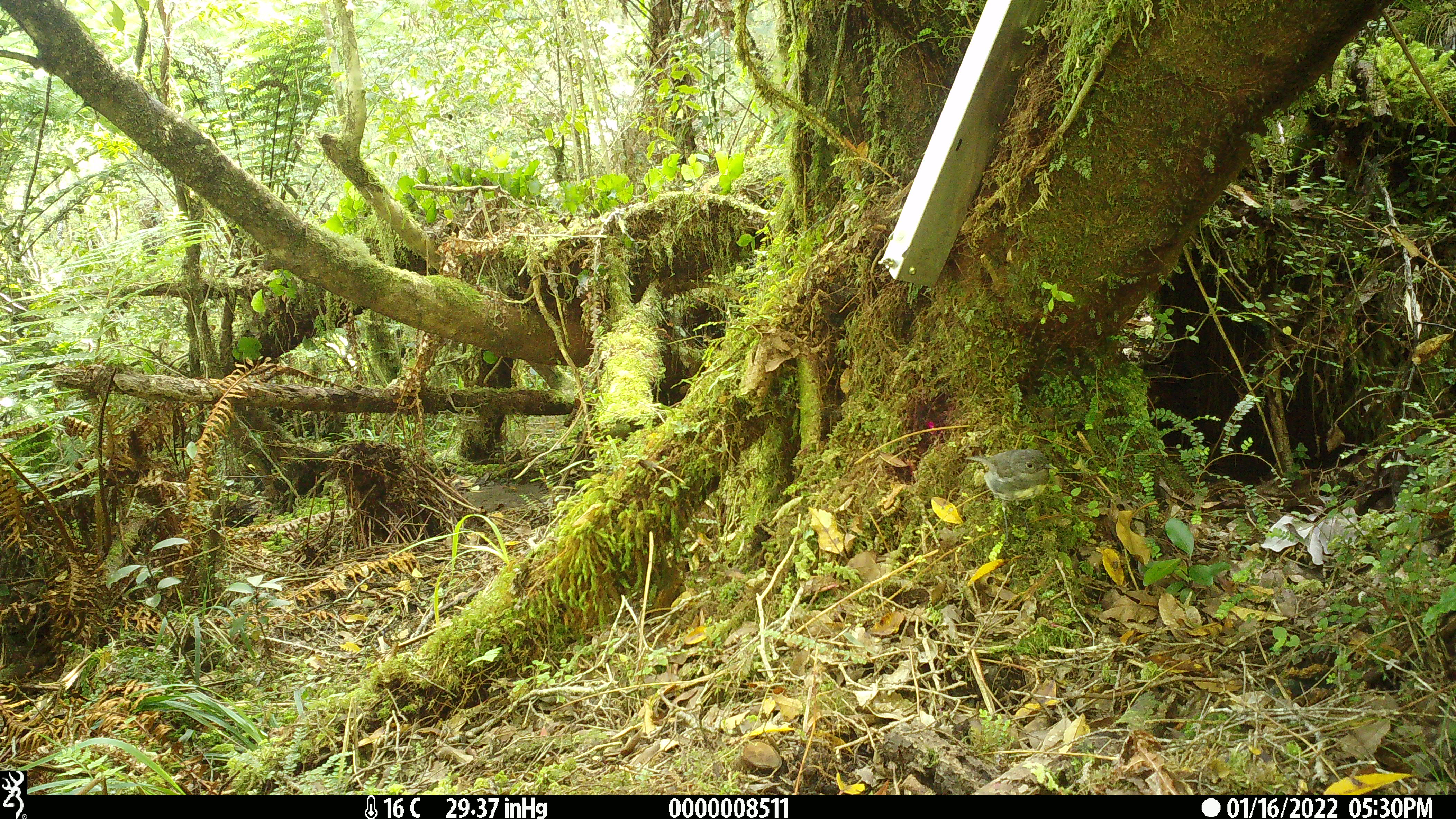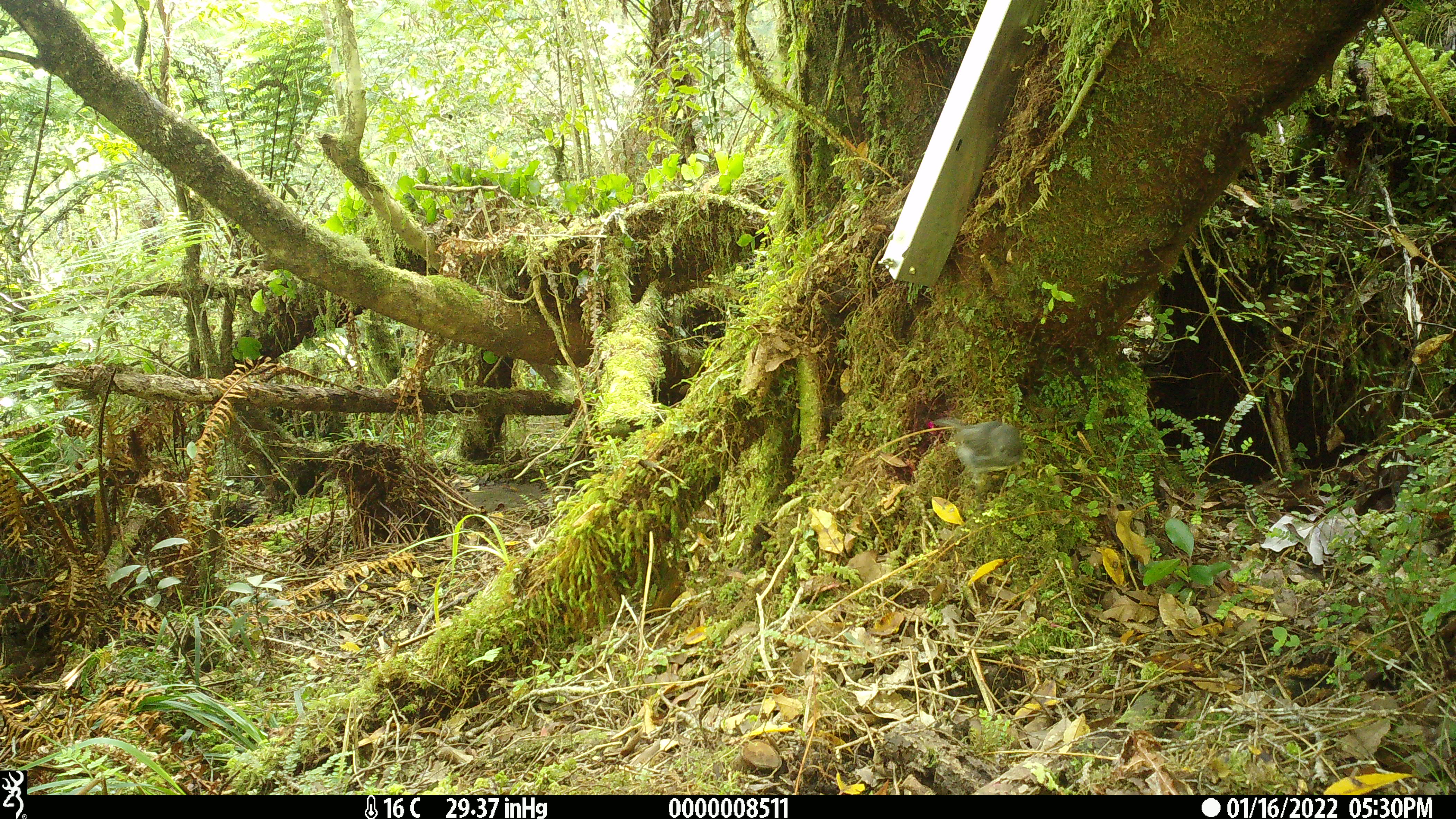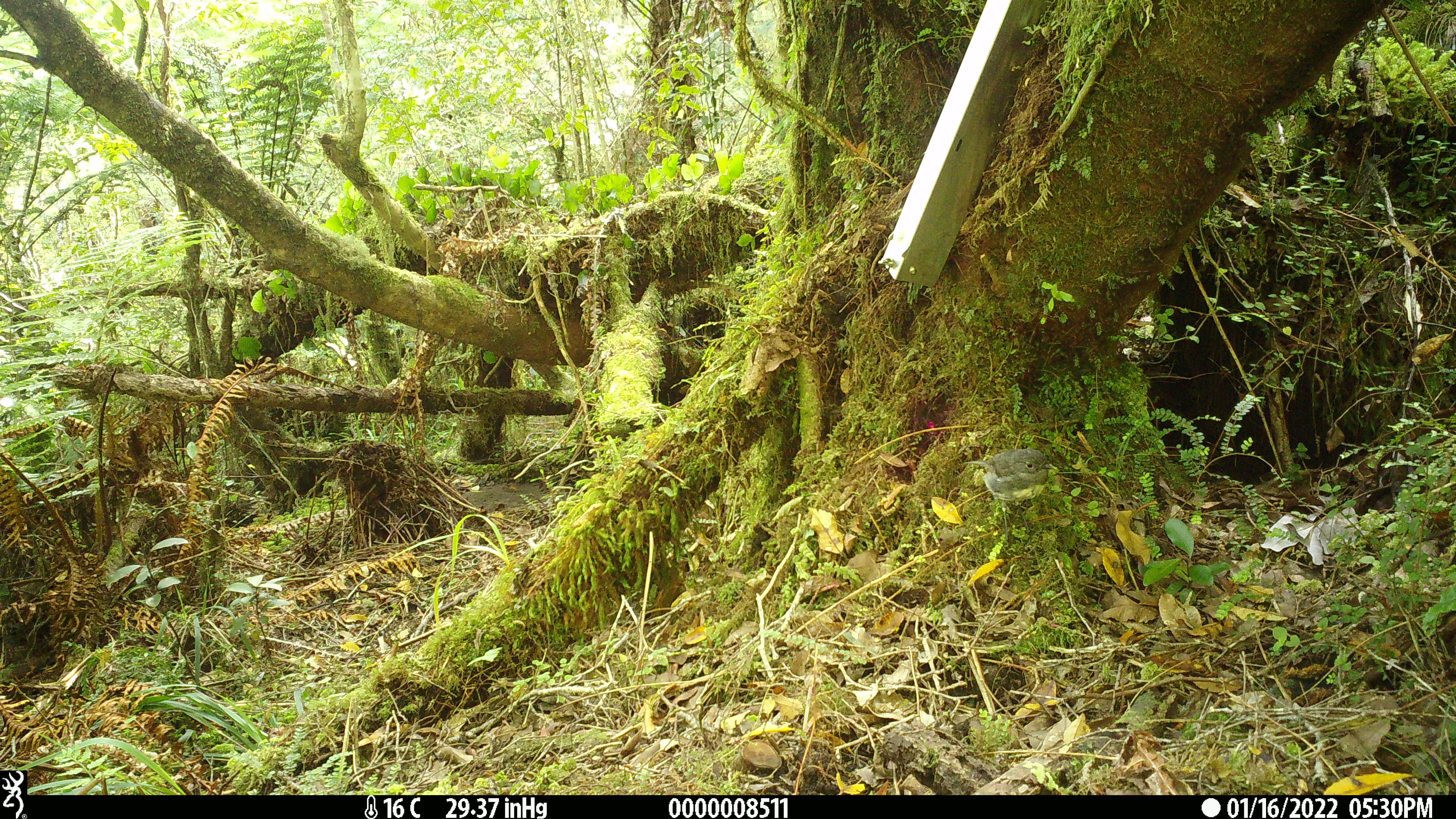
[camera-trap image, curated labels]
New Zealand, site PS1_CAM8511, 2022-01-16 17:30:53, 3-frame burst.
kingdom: Animalia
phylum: Chordata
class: Aves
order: Passeriformes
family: Petroicidae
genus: Petroica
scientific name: Petroica australis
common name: new zealand robin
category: robin